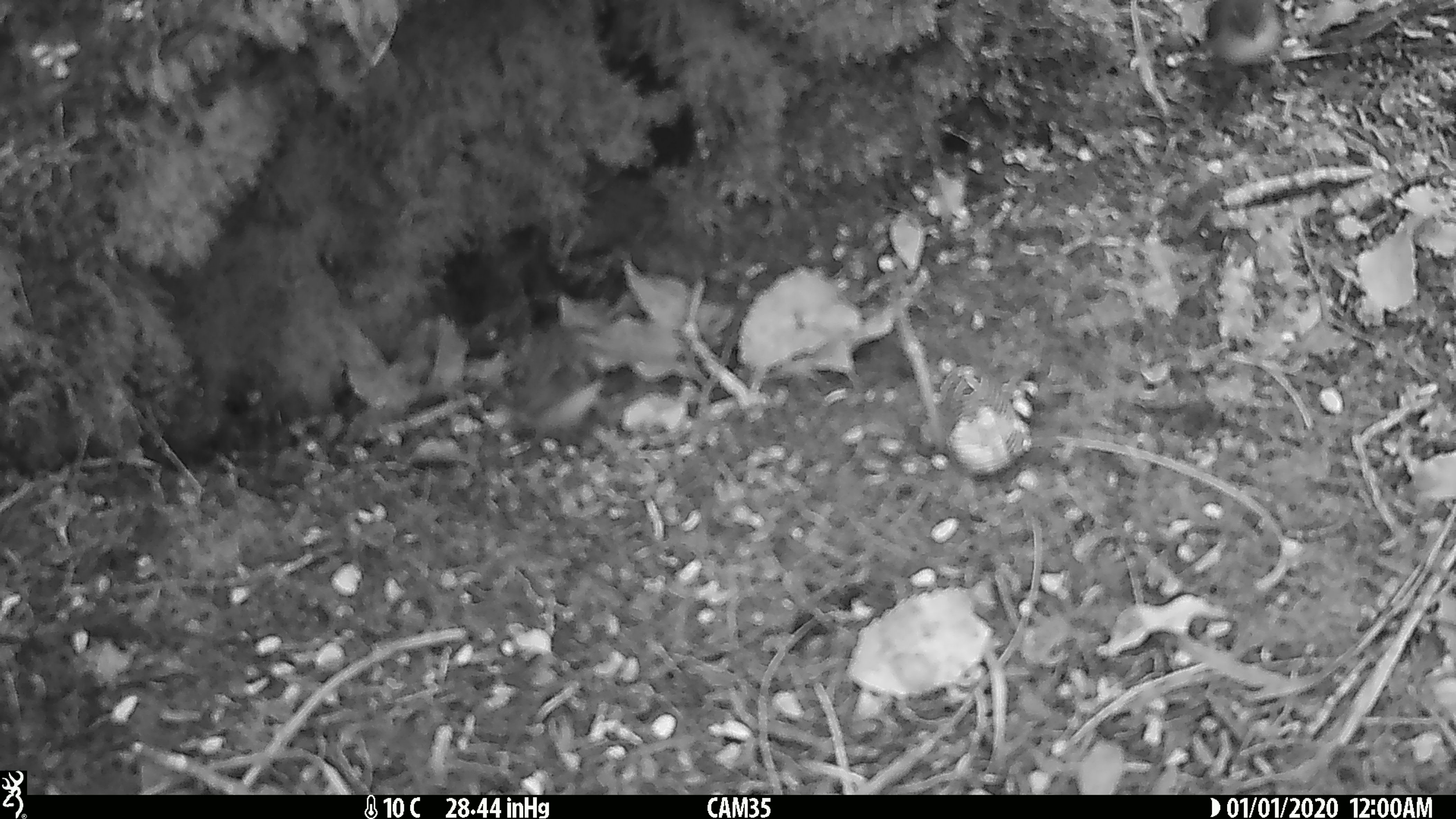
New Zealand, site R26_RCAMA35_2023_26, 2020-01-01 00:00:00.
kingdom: Animalia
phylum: Chordata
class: Aves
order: Passeriformes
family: Acanthisittidae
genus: Acanthisitta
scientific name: Acanthisitta chloris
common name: rifleman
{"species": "rifleman (Acanthisitta chloris)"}